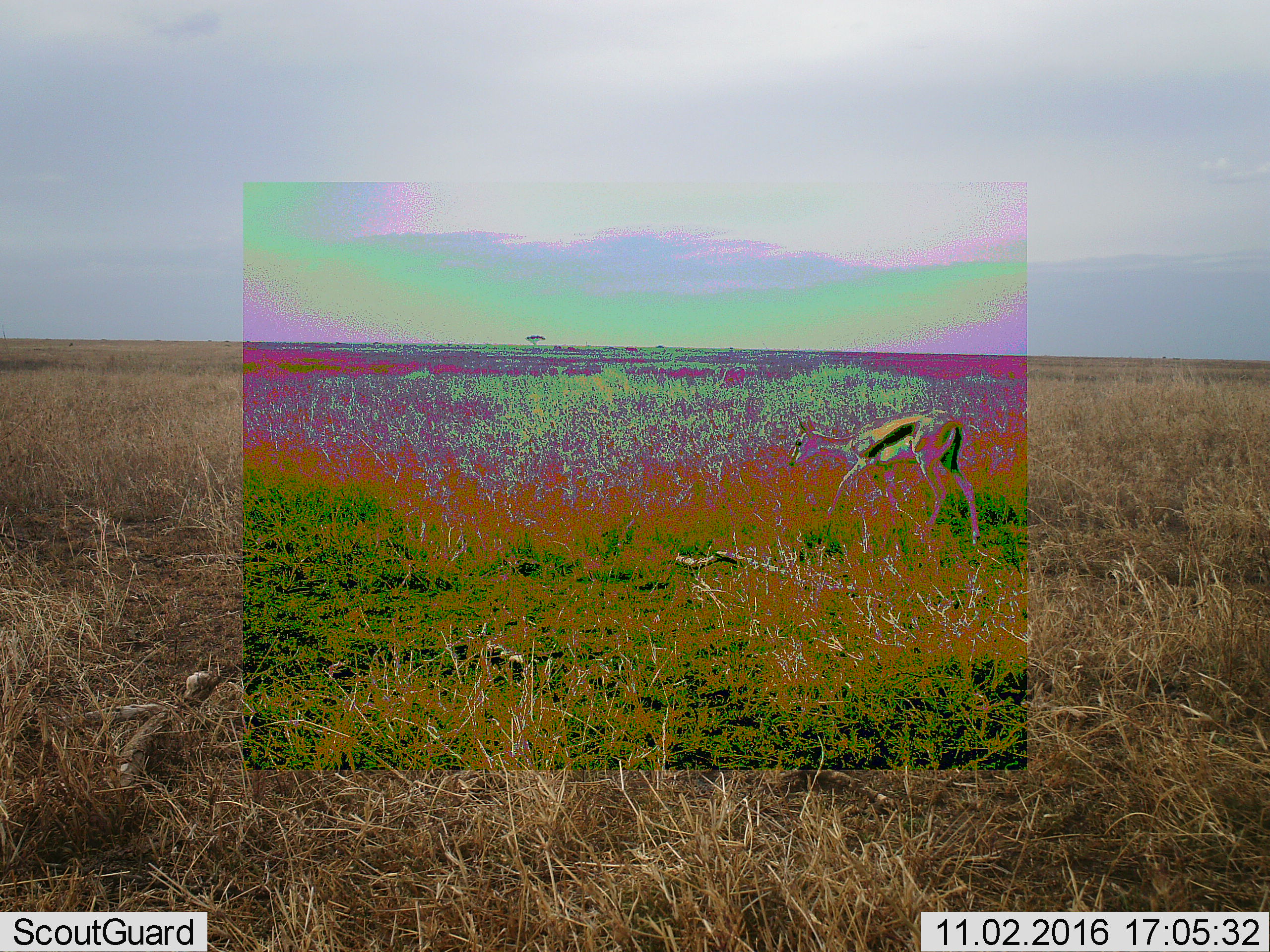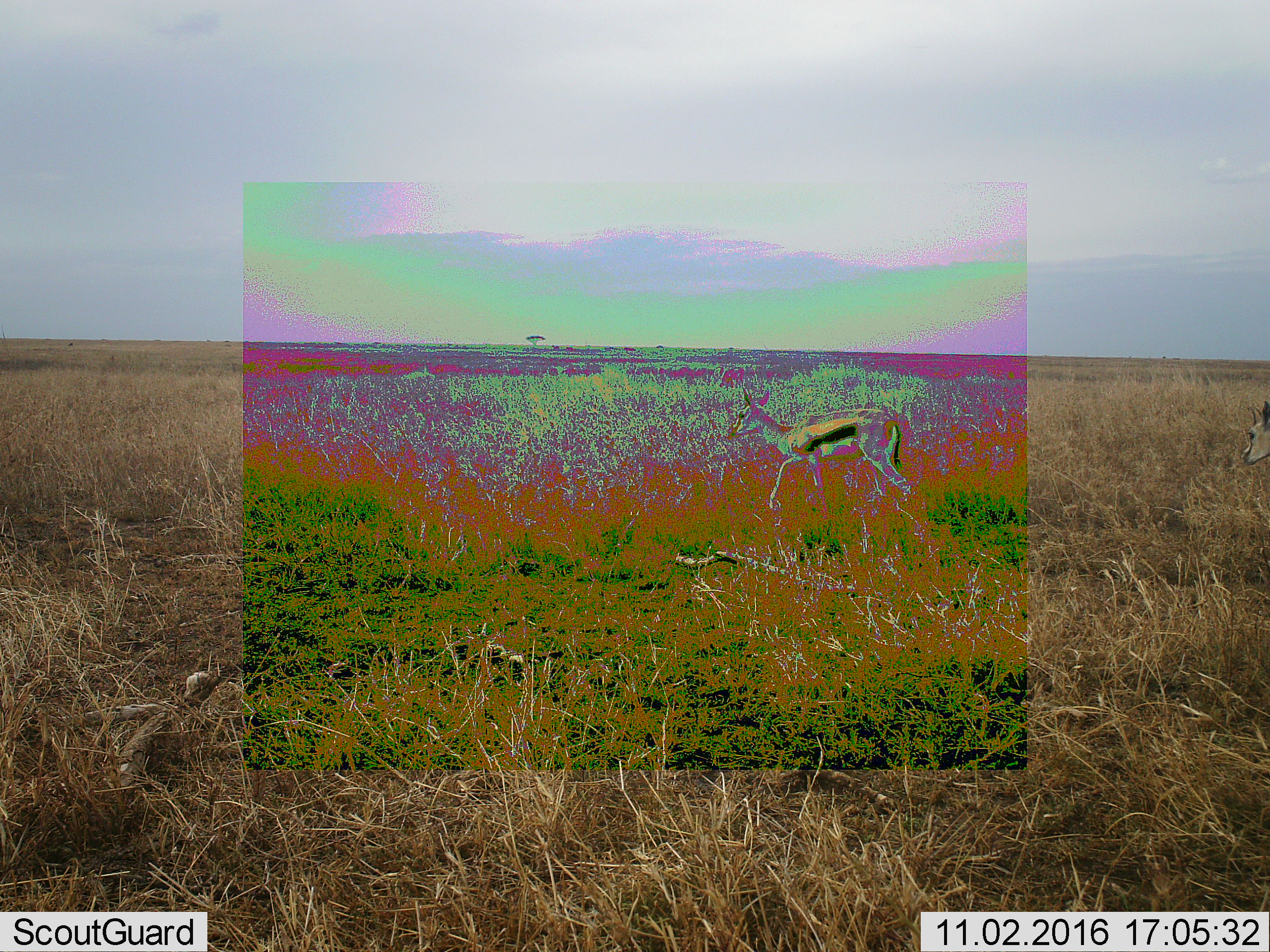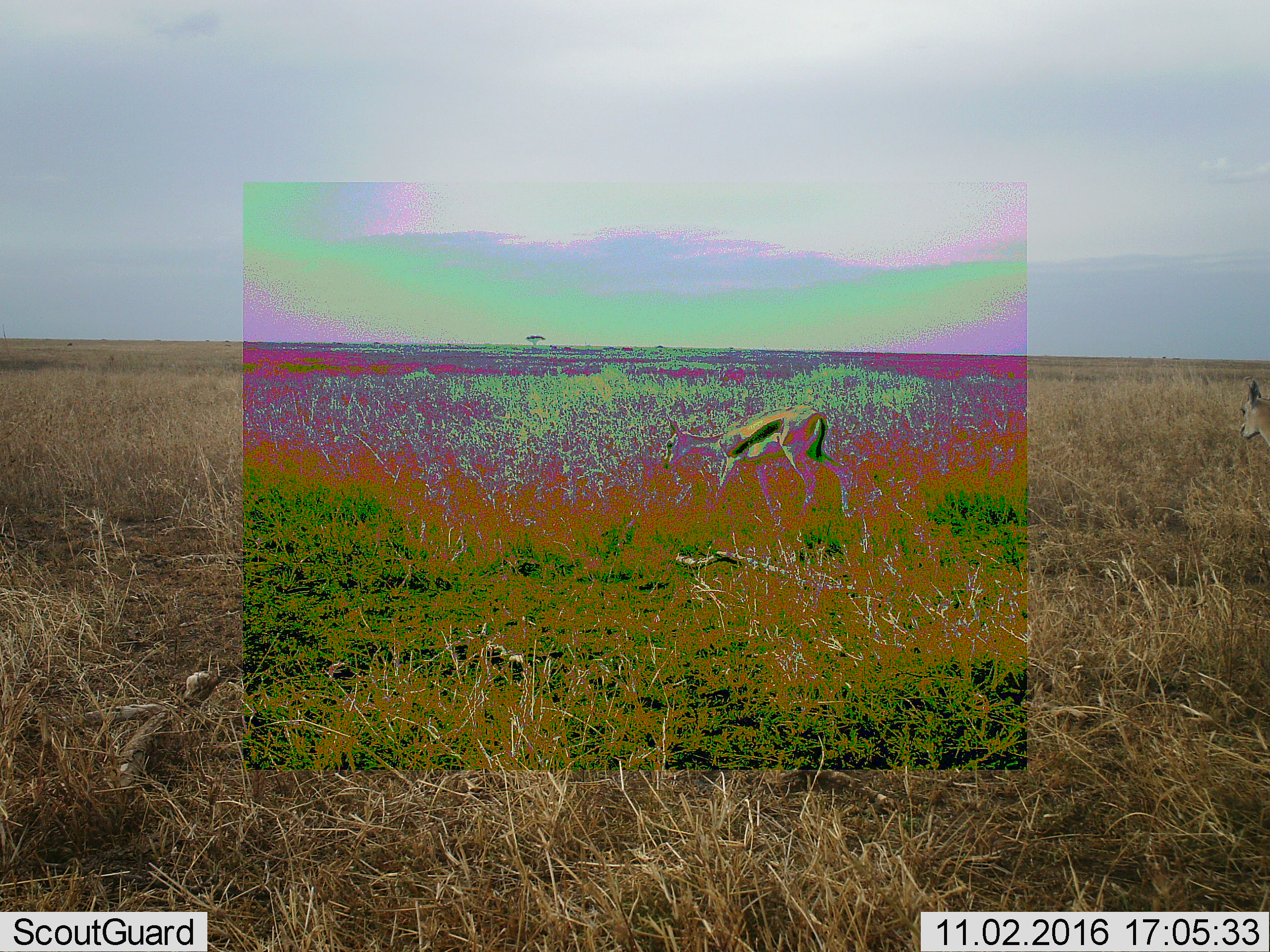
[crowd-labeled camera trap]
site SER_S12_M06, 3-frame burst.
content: unidentified animal